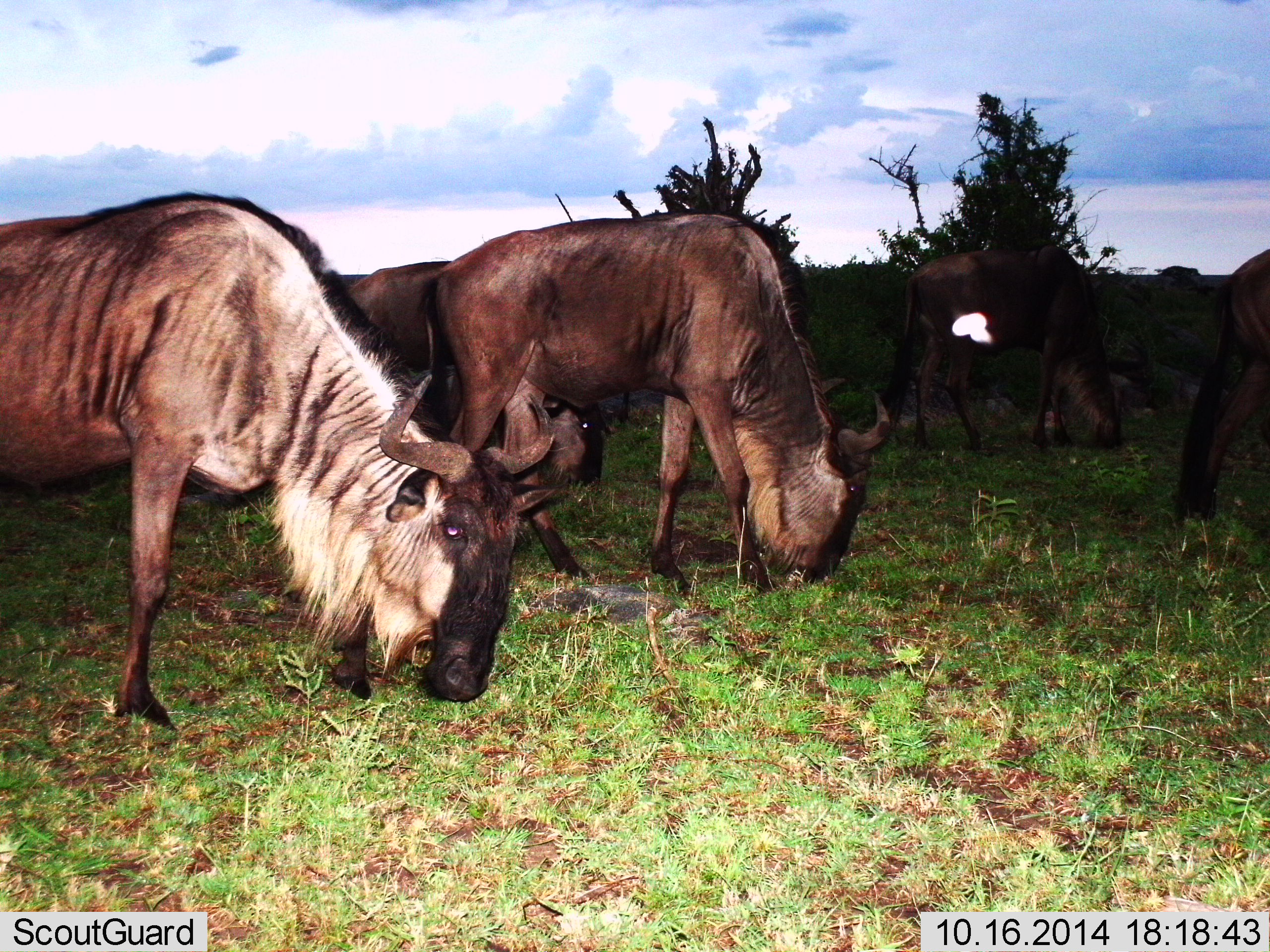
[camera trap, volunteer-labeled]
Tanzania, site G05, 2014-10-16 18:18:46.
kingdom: Animalia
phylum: Chordata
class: Mammalia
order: Artiodactyla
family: Bovidae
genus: Connochaetes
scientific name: Connochaetes taurinus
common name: blue wildebeest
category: wildebeest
Wildebeest (blue wildebeest) (Connochaetes taurinus), count 5. Behavior (volunteer vote fractions): standing 20%, resting 0%, moving 40%, interacting 10%. Young present (vote fraction): 0%. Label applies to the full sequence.